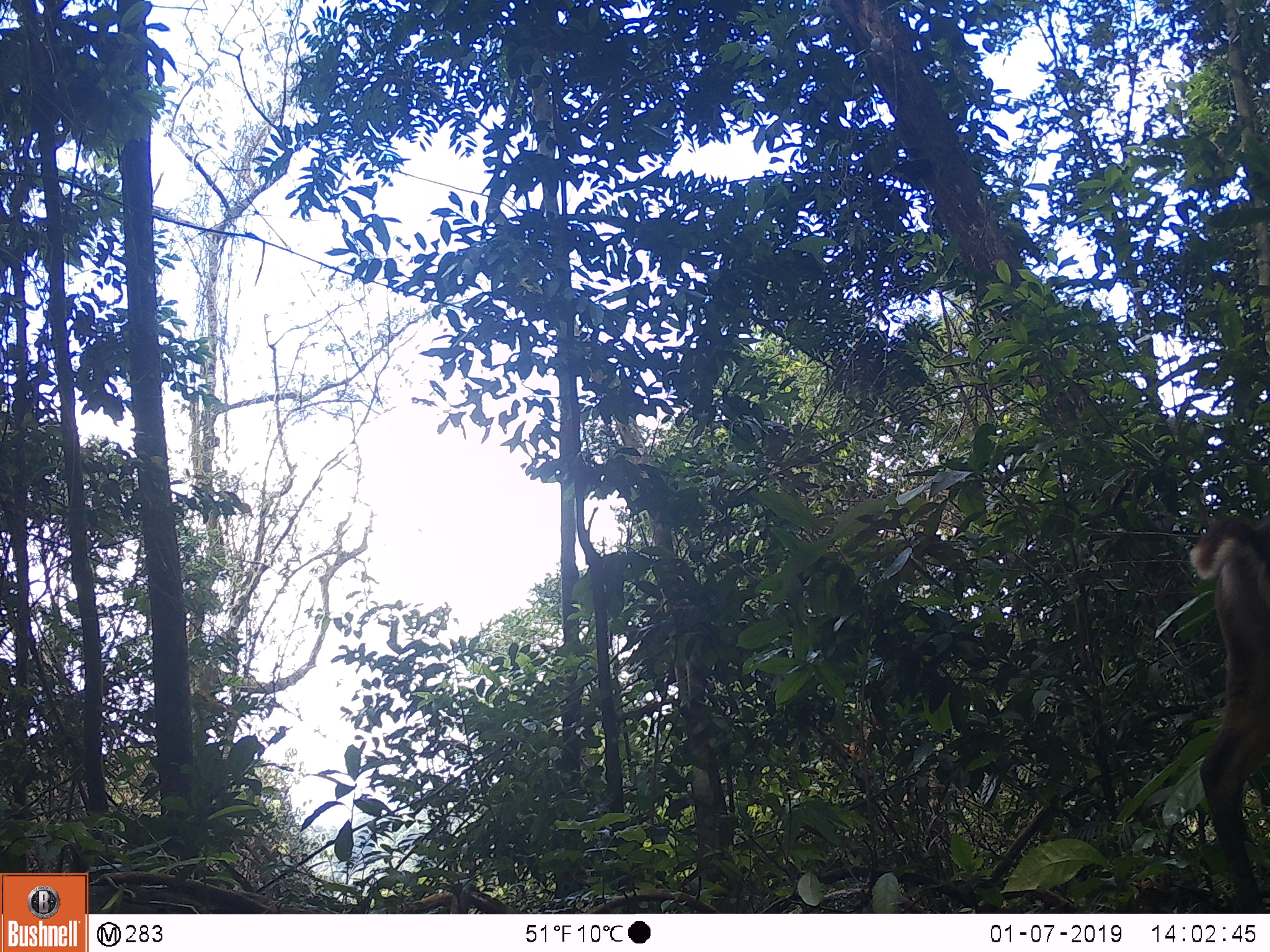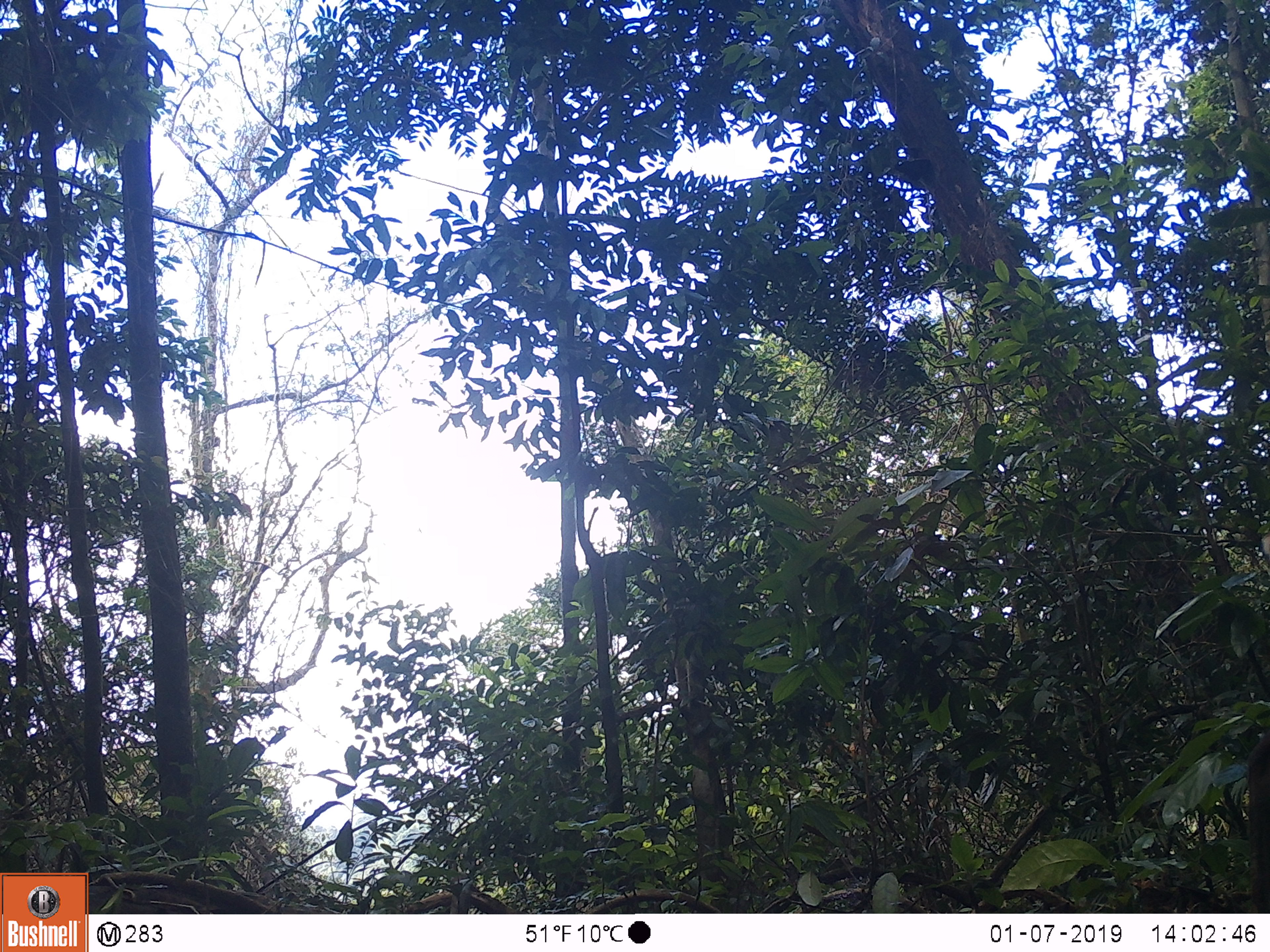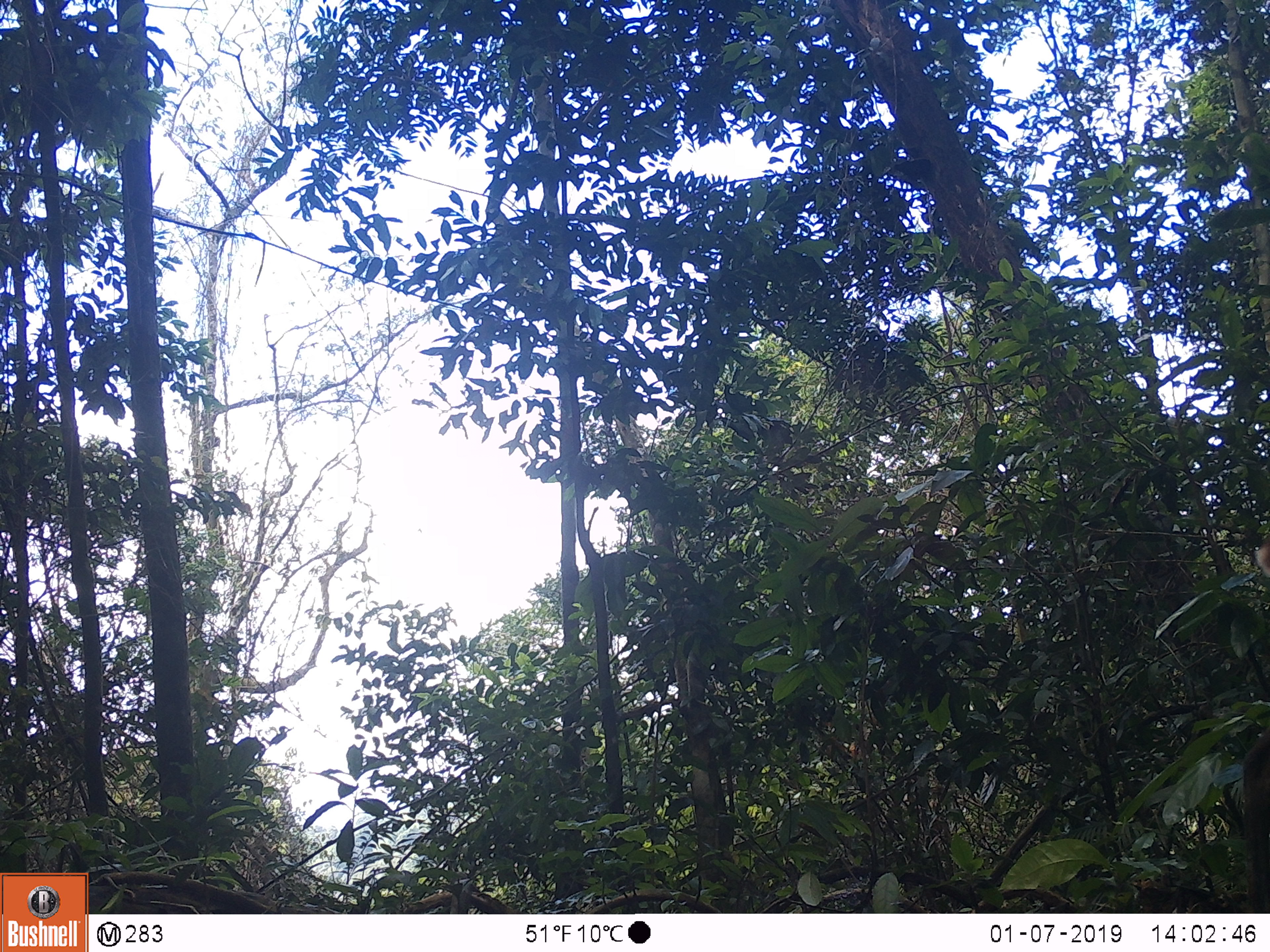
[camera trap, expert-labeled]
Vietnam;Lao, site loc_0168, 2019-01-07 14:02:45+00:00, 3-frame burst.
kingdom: Animalia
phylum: Chordata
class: Mammalia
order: Artiodactyla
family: Cervidae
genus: Muntiacus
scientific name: Muntiacus vuquangensis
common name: large-antlered muntjac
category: large antlered muntjac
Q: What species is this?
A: Large antlered muntjac (large-antlered muntjac) (Muntiacus vuquangensis).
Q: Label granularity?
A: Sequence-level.